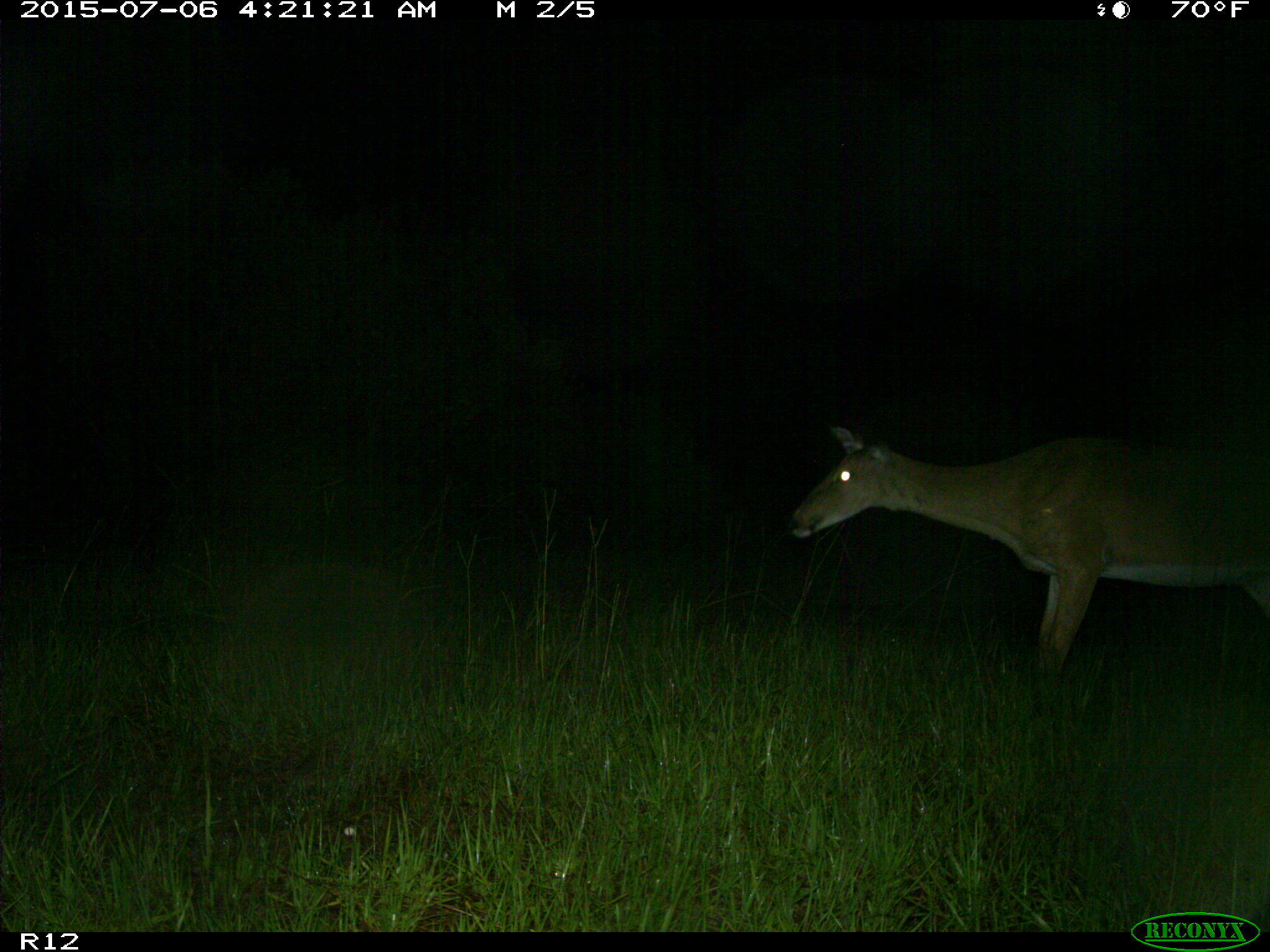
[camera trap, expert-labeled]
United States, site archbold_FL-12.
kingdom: Animalia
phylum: Chordata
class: Mammalia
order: Artiodactyla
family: Cervidae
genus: Odocoileus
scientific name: Odocoileus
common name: deer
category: unidentified deer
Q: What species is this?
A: Unidentified deer (deer) (Odocoileus).